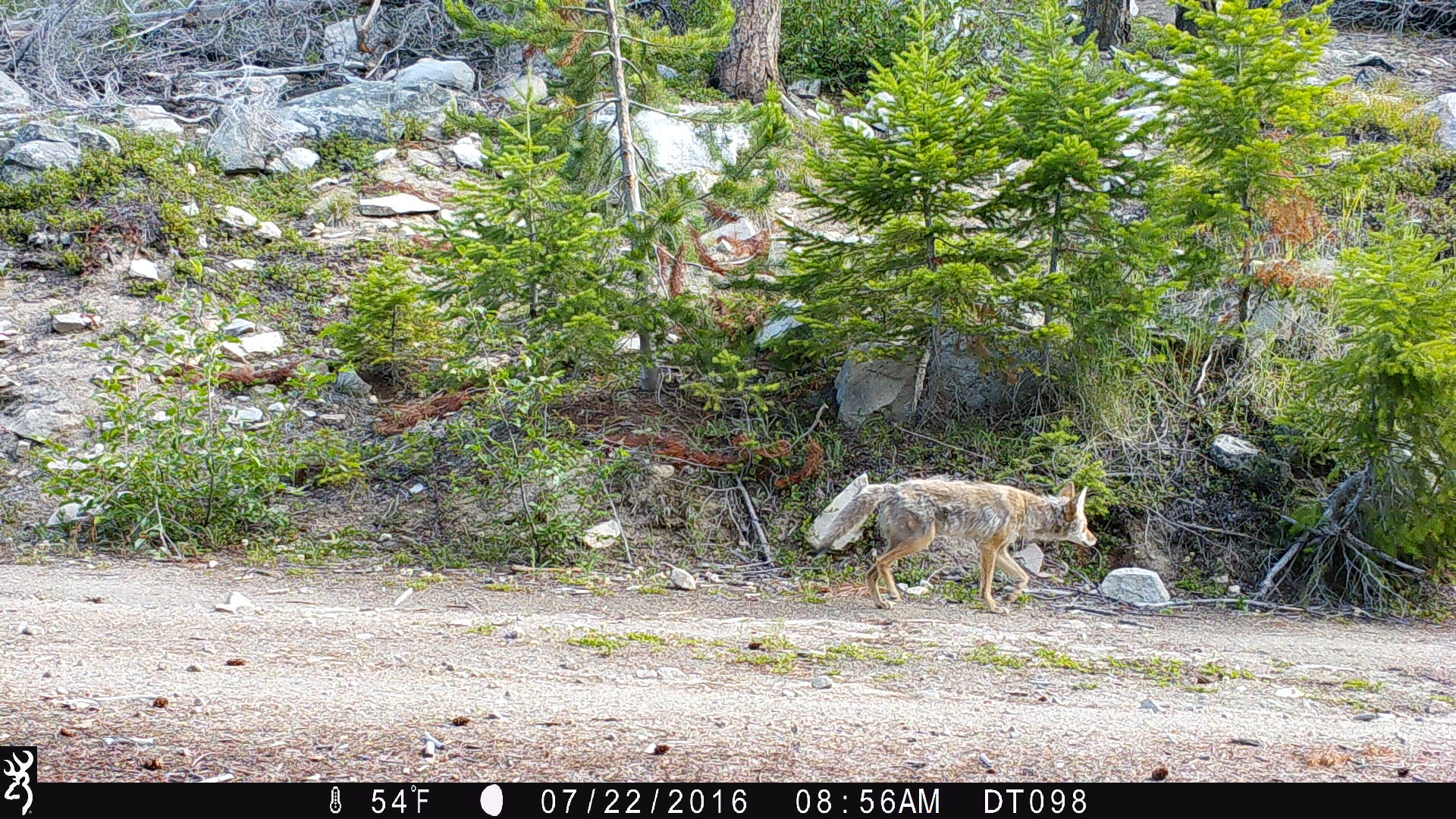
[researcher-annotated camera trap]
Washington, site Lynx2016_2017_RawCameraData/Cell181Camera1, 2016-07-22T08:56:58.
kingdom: Animalia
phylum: Chordata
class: Mammalia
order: Carnivora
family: Canidae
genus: Canis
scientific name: Canis latrans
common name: coyote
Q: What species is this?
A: Canis latrans (coyote).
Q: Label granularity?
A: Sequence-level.